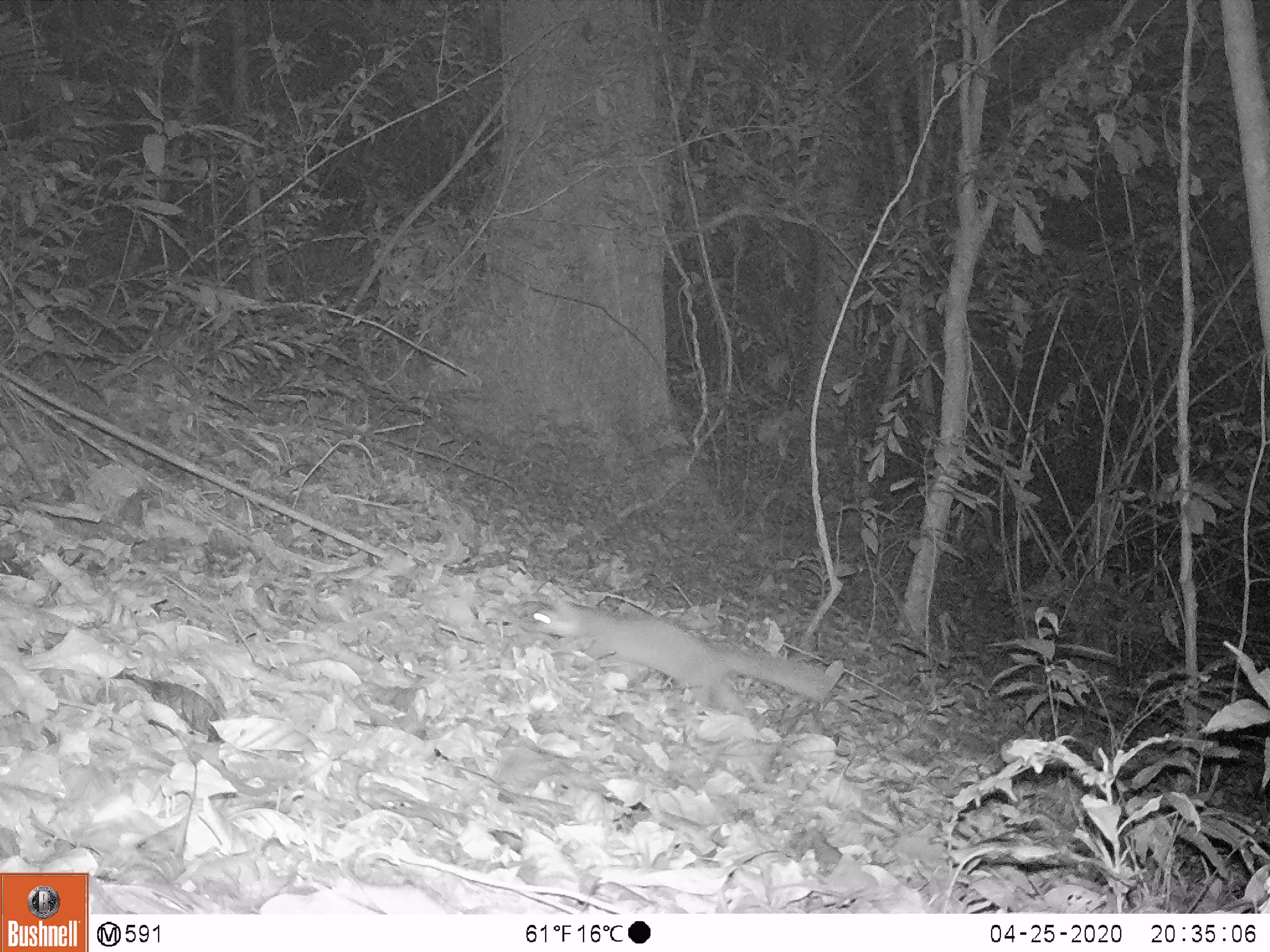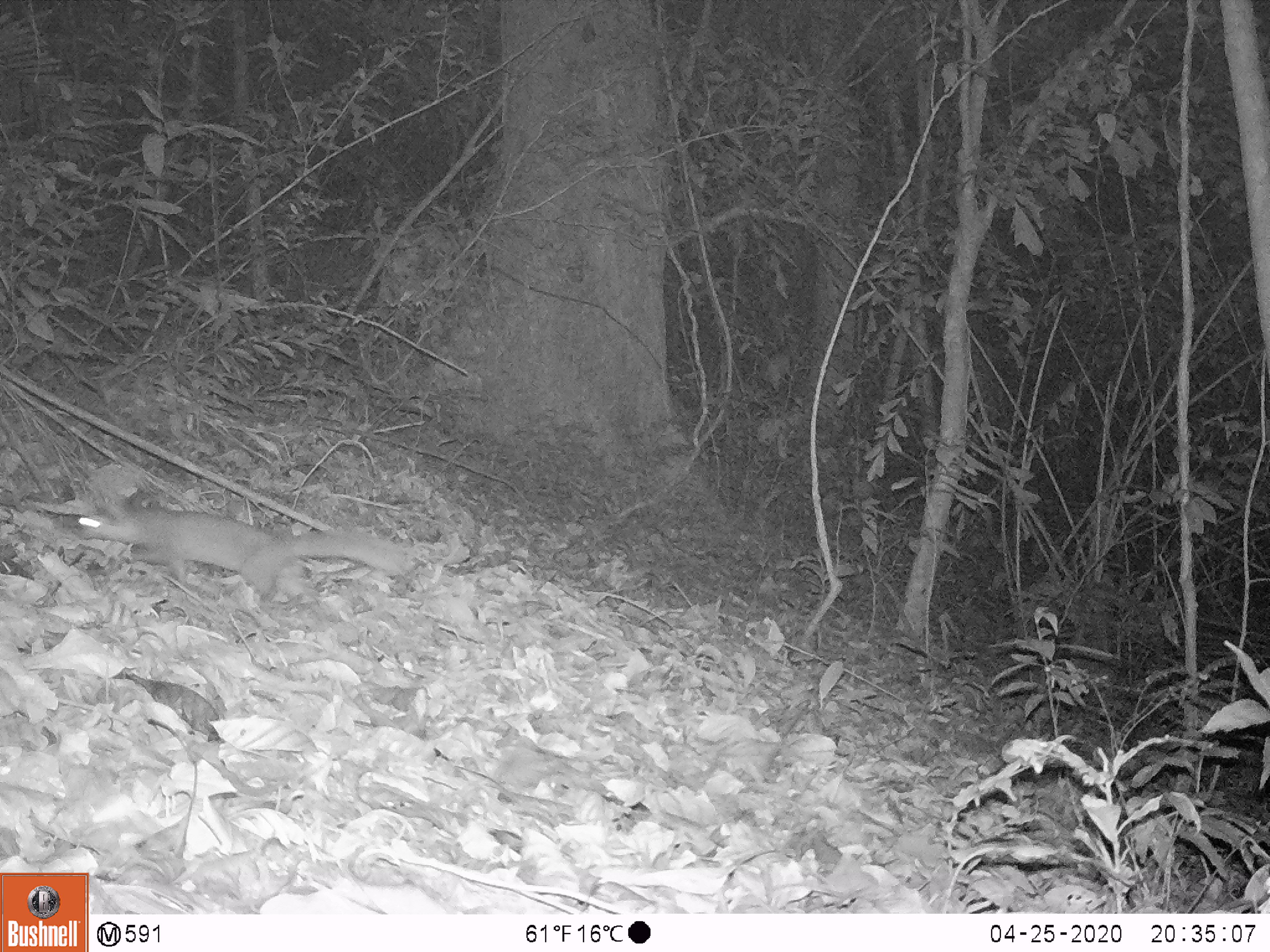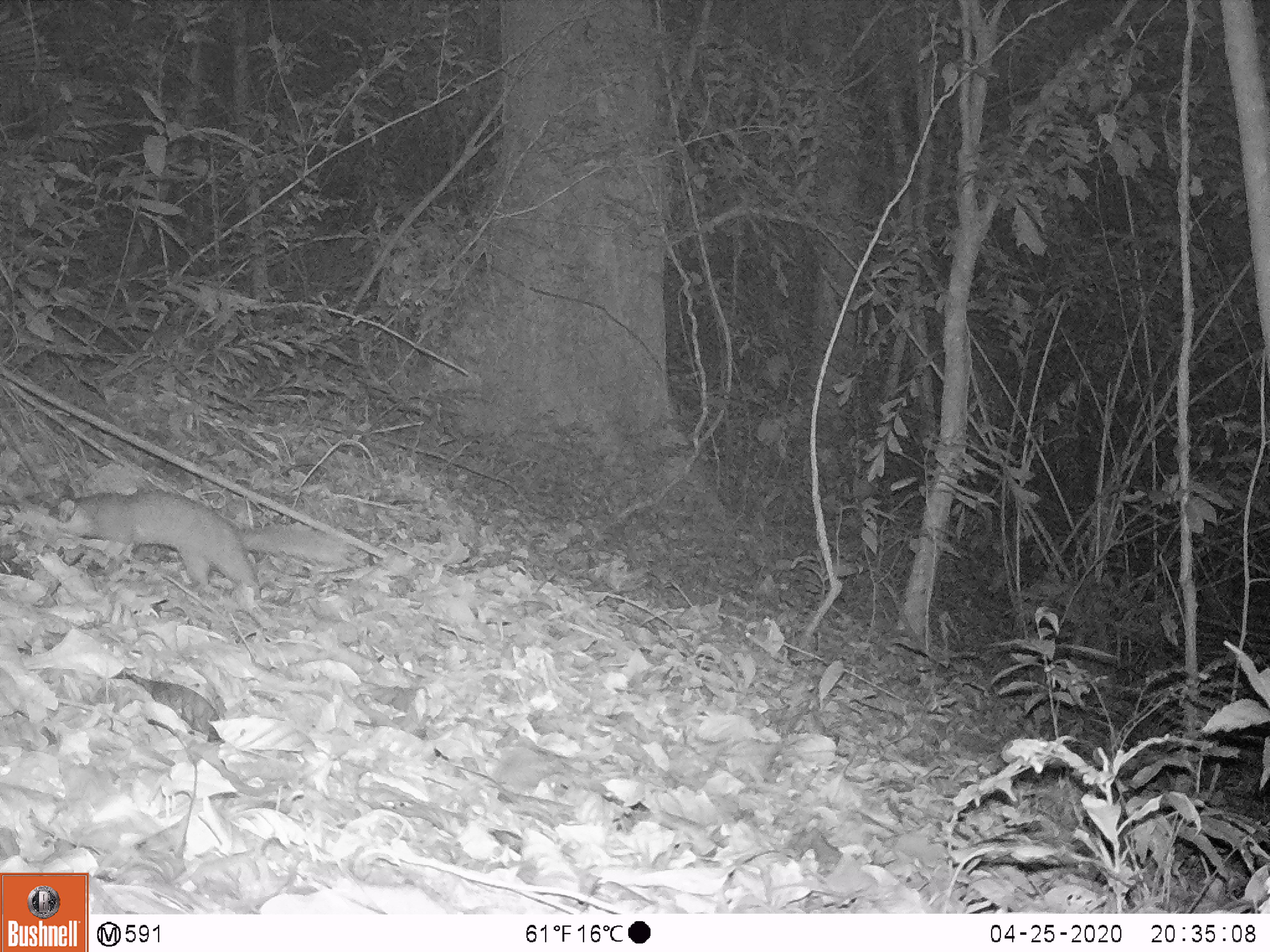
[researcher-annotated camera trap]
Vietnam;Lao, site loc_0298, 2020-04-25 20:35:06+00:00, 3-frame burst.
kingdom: Animalia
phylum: Chordata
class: Mammalia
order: Carnivora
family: Mustelidae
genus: Melogale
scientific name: Melogale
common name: ferret badger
Ferret badger (Melogale). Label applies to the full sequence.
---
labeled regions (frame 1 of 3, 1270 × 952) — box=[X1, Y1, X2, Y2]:
ferret badger: box=[517, 593, 836, 715]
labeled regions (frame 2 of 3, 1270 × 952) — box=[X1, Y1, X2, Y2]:
ferret badger: box=[73, 508, 407, 597]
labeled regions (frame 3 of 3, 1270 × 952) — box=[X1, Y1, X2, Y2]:
ferret badger: box=[57, 489, 347, 599]